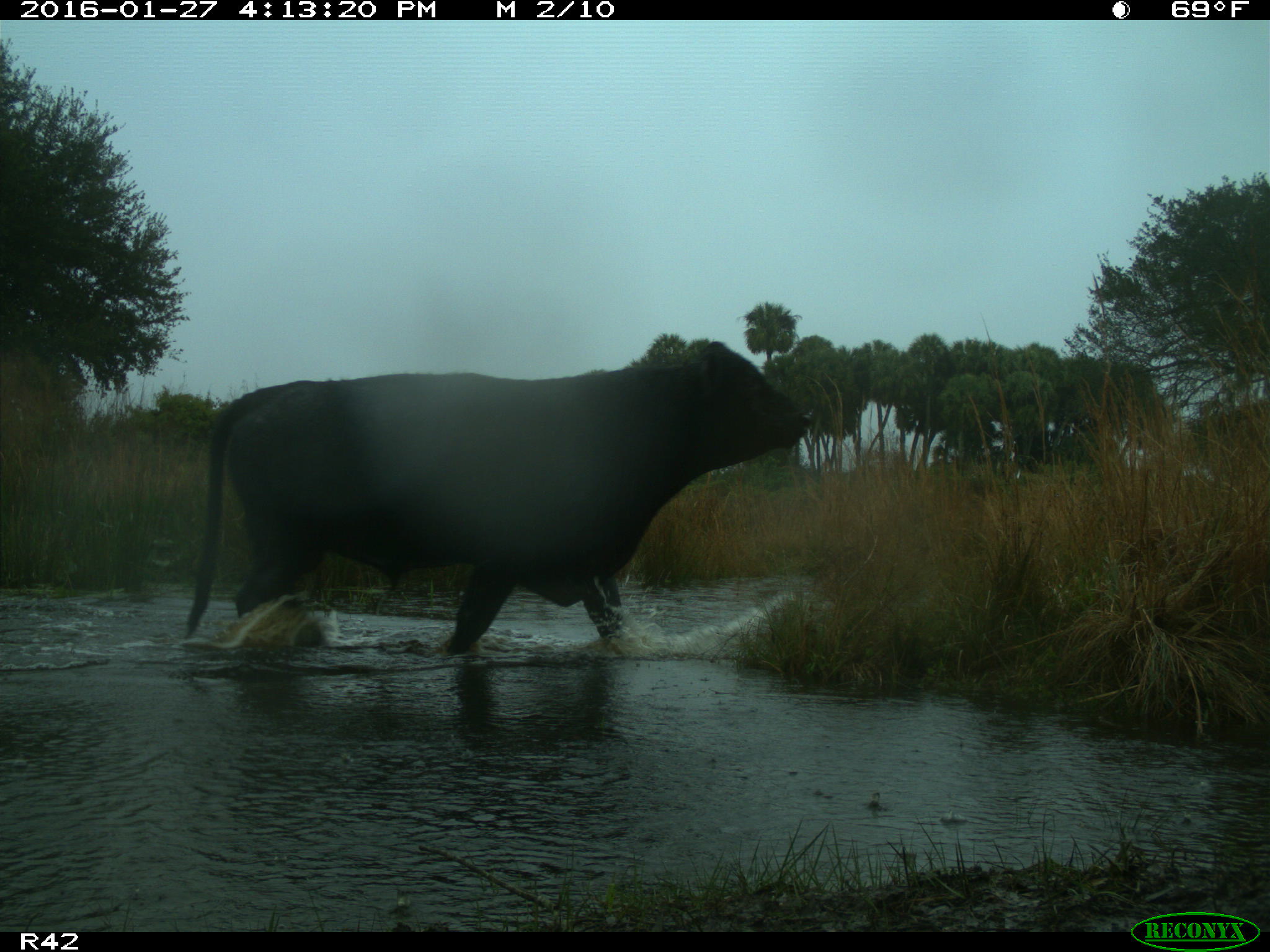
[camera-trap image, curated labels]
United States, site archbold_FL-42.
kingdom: Animalia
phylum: Chordata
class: Mammalia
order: Artiodactyla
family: Bovidae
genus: Bos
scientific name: Bos taurus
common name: domestic cow